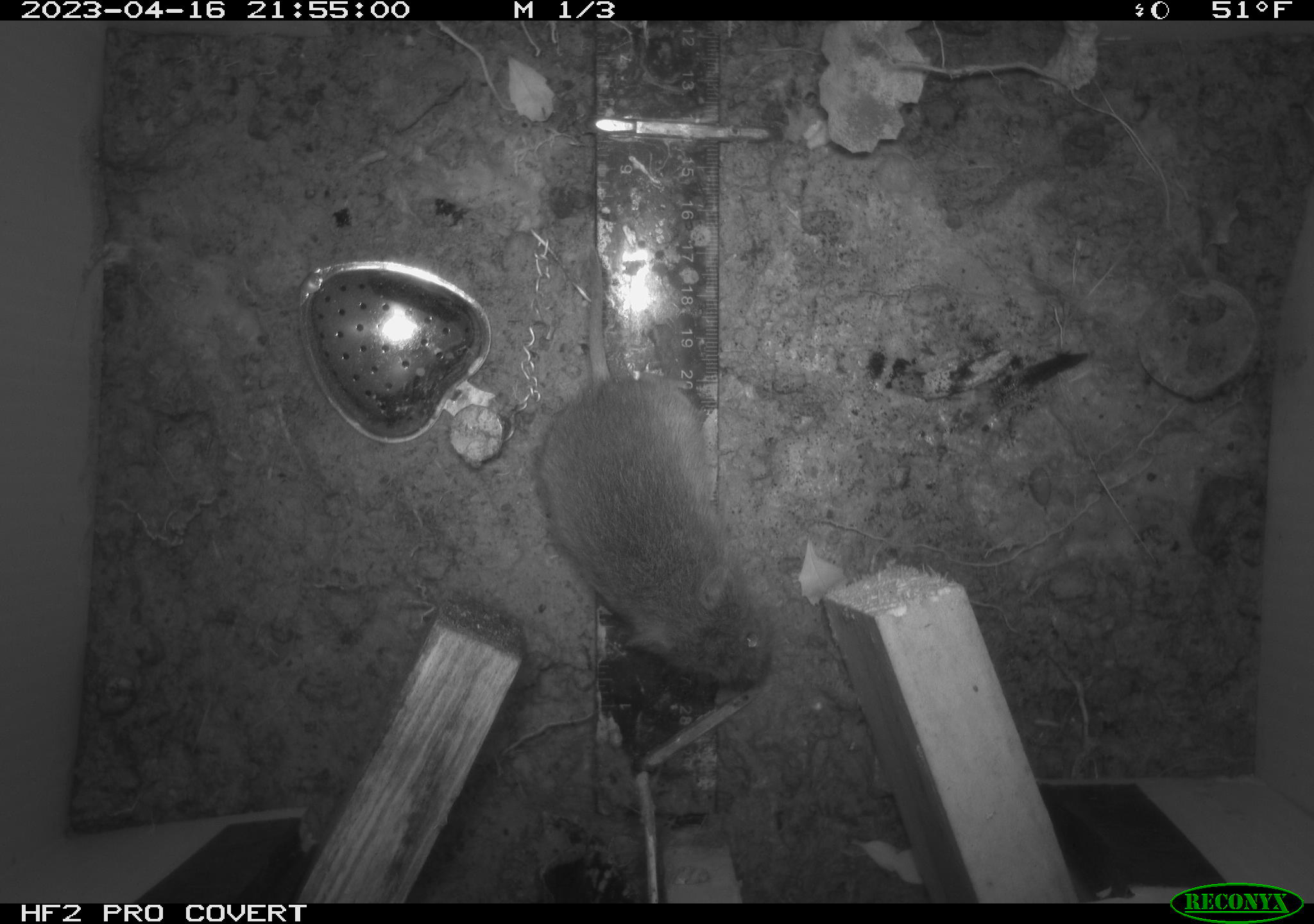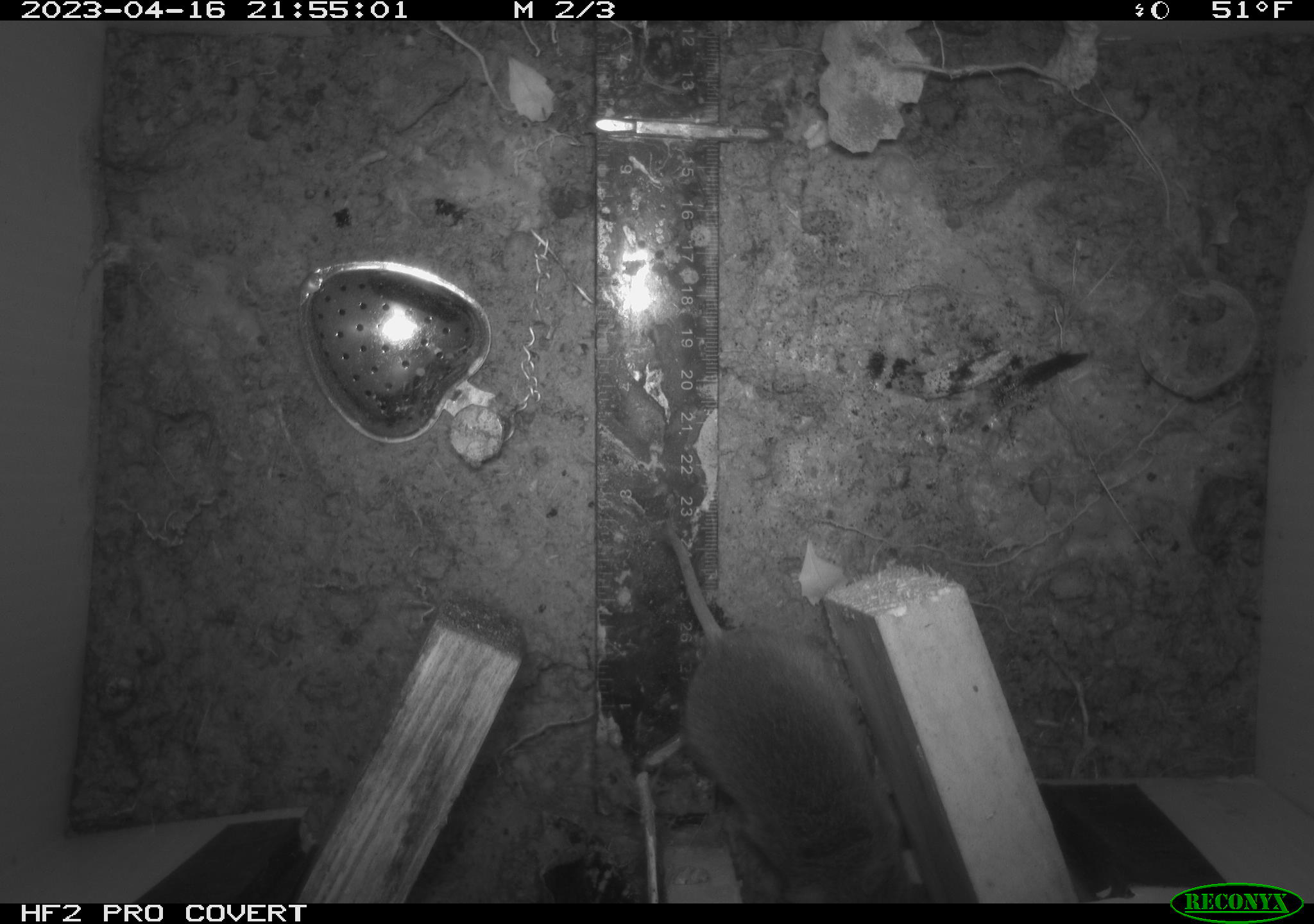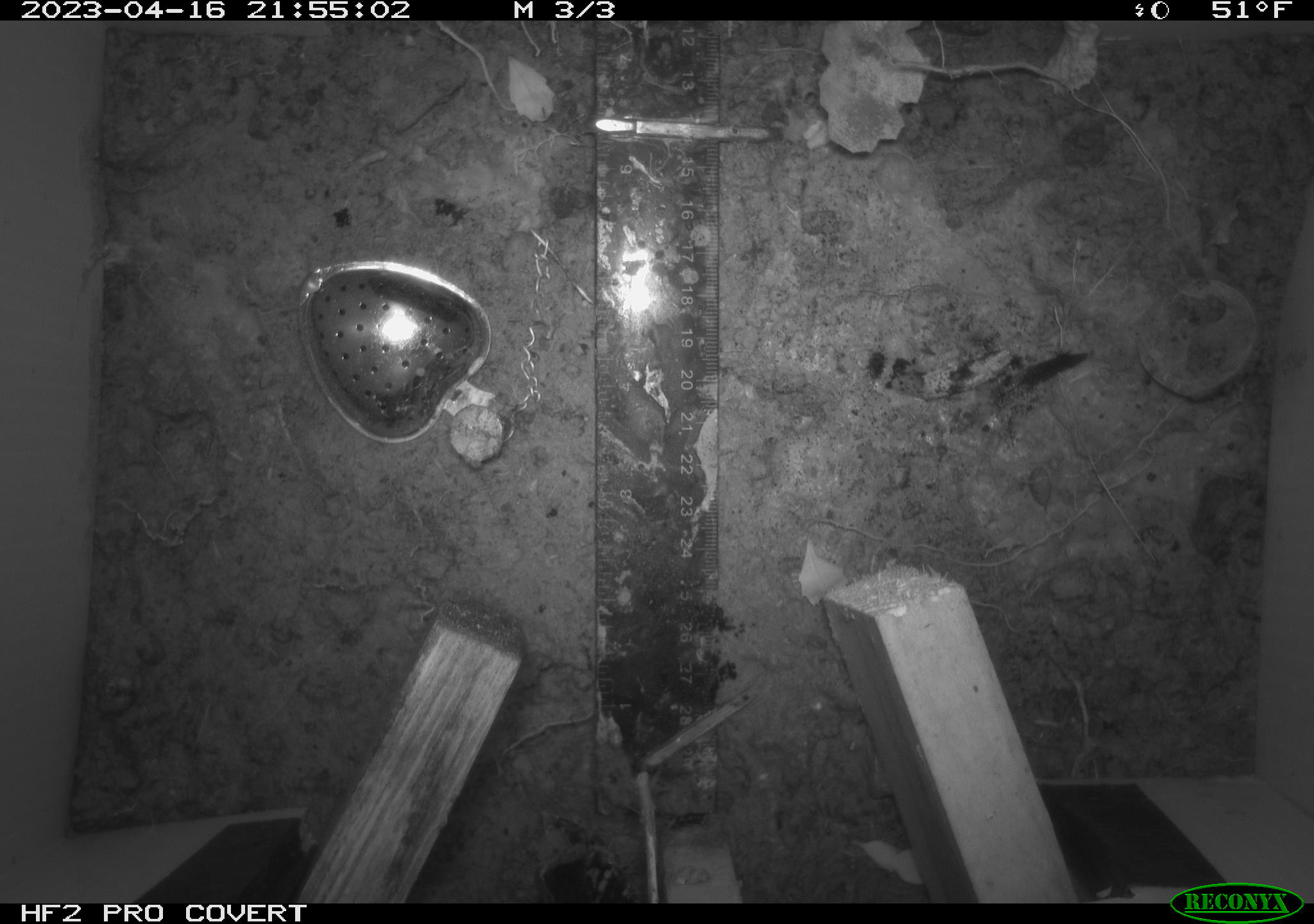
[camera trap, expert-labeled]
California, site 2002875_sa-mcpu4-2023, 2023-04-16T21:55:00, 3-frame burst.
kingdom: Animalia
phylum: Chordata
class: Mammalia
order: Rodentia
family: Cricetidae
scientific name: Arvicolinae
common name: voles, lemmings, and muskrats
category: arvicolinae subfamily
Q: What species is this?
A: Arvicolinae subfamily (voles, lemmings, and muskrats) (Arvicolinae).